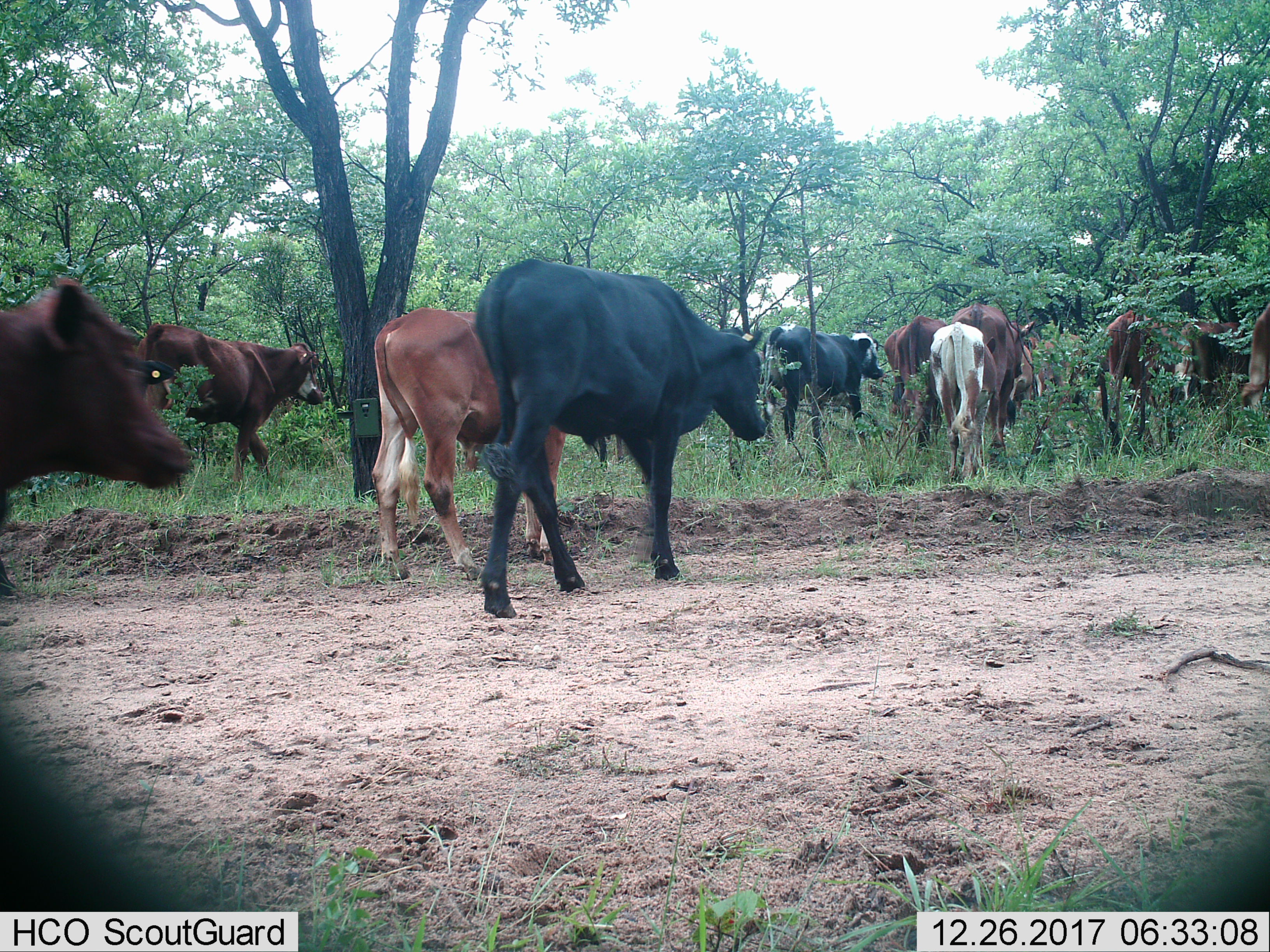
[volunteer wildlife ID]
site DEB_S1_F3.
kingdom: Animalia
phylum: Chordata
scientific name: Vertebrata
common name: domestic animal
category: domesticanimal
Domesticanimal (domestic animal) (Vertebrata), count 11-50. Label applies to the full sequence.